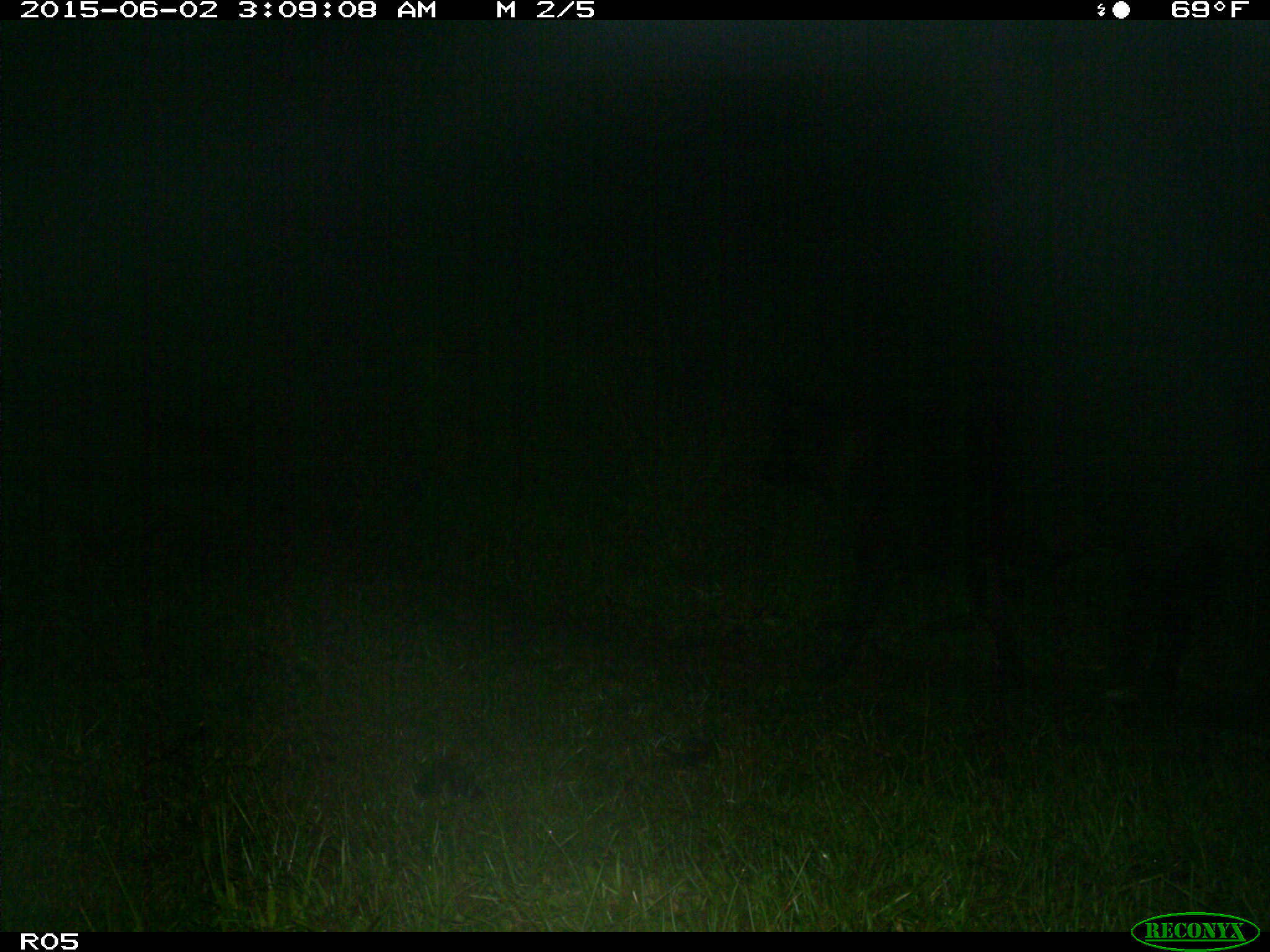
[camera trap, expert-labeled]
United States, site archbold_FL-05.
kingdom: Animalia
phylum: Chordata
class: Mammalia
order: Artiodactyla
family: Bovidae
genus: Bos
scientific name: Bos taurus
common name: domestic cow